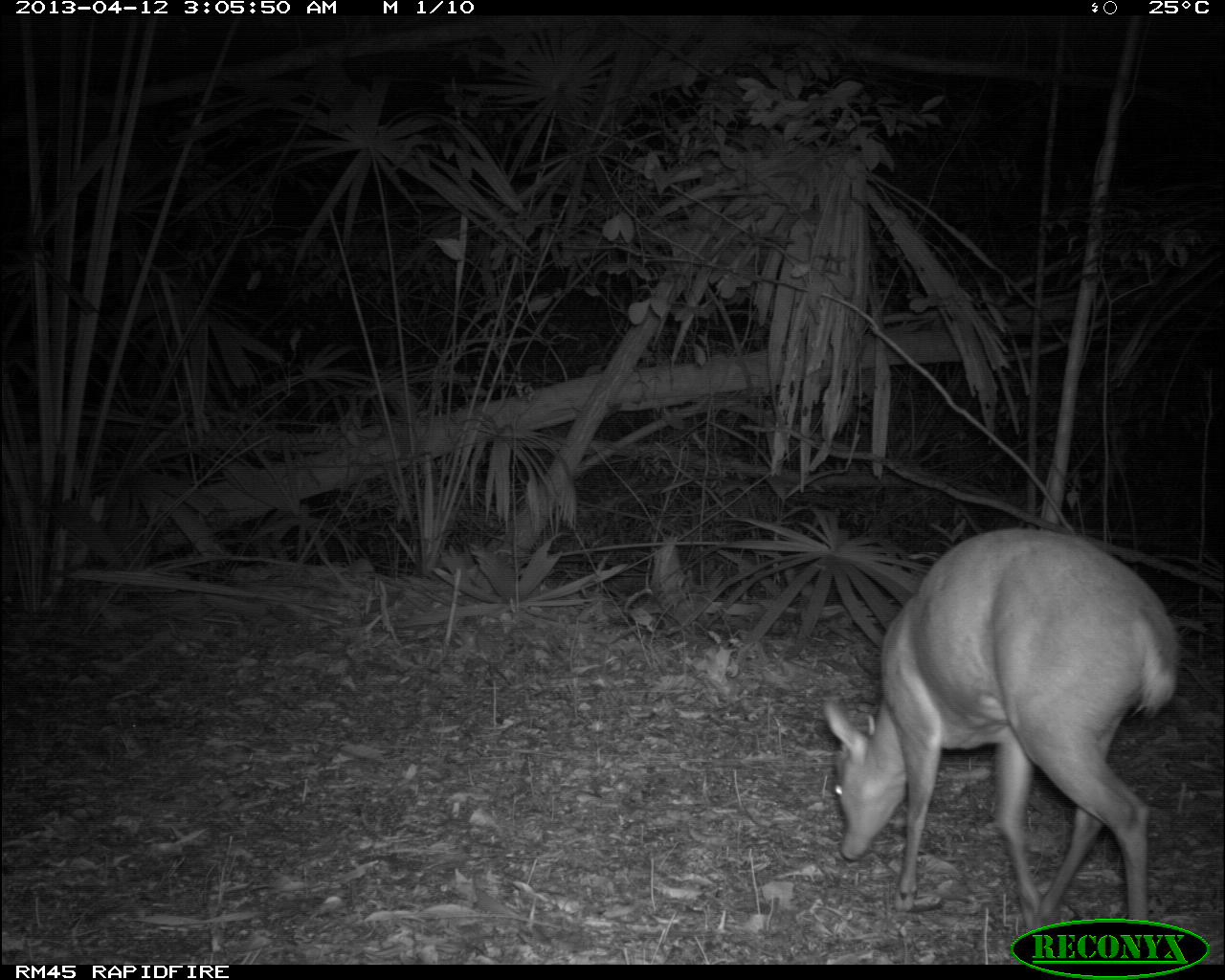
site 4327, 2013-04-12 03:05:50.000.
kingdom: Animalia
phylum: Chordata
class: Mammalia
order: Artiodactyla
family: Cervidae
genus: Mazama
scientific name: Mazama temama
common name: central american red brocket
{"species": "Mazama temama (central american red brocket)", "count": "1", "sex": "male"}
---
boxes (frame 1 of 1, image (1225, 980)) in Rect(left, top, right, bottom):
mazama temama: Rect(819, 527, 1176, 927)